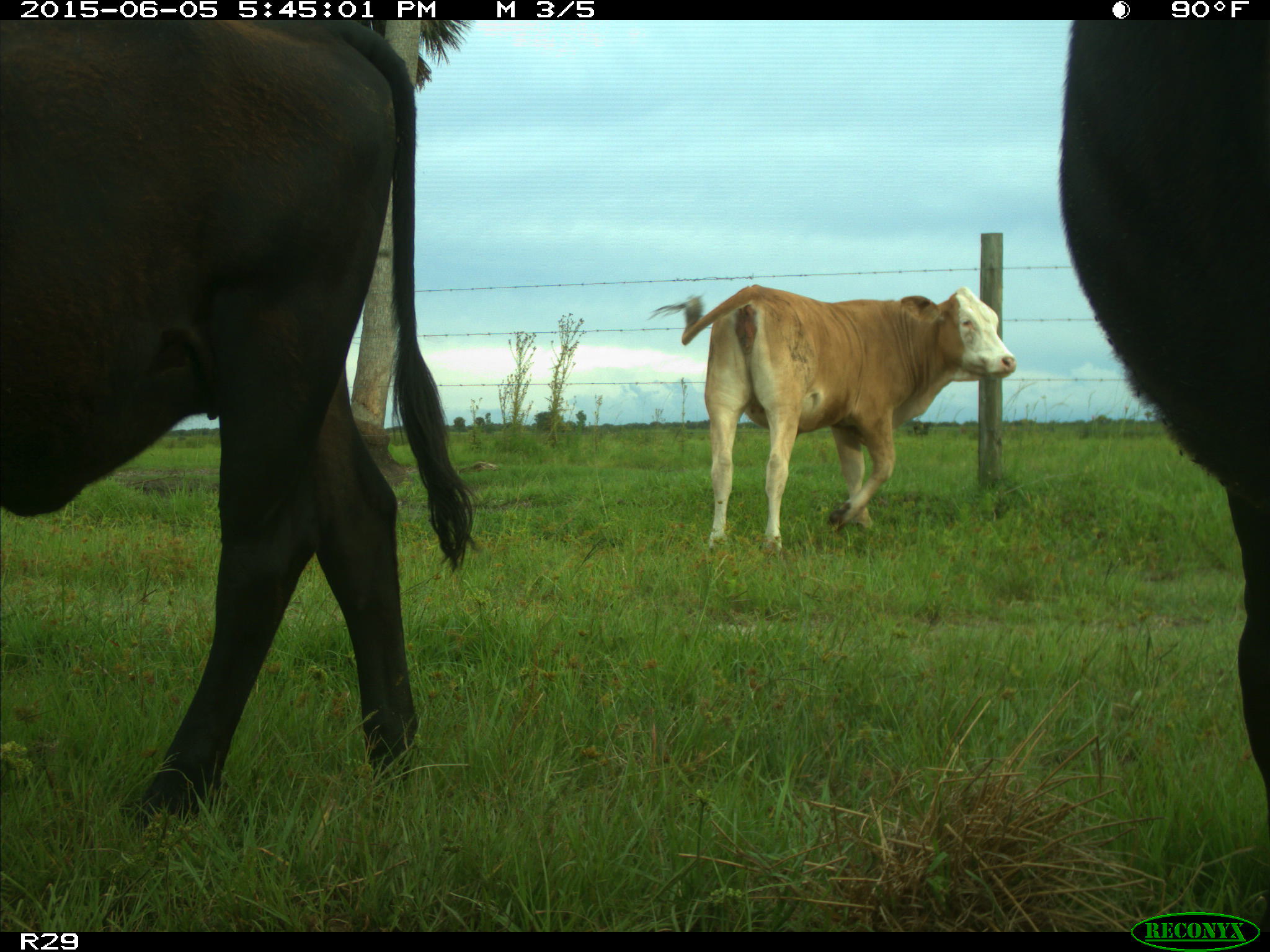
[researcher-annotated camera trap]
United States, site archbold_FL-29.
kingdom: Animalia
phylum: Chordata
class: Mammalia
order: Artiodactyla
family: Bovidae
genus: Bos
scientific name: Bos taurus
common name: domestic cow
Bos taurus (domestic cow).